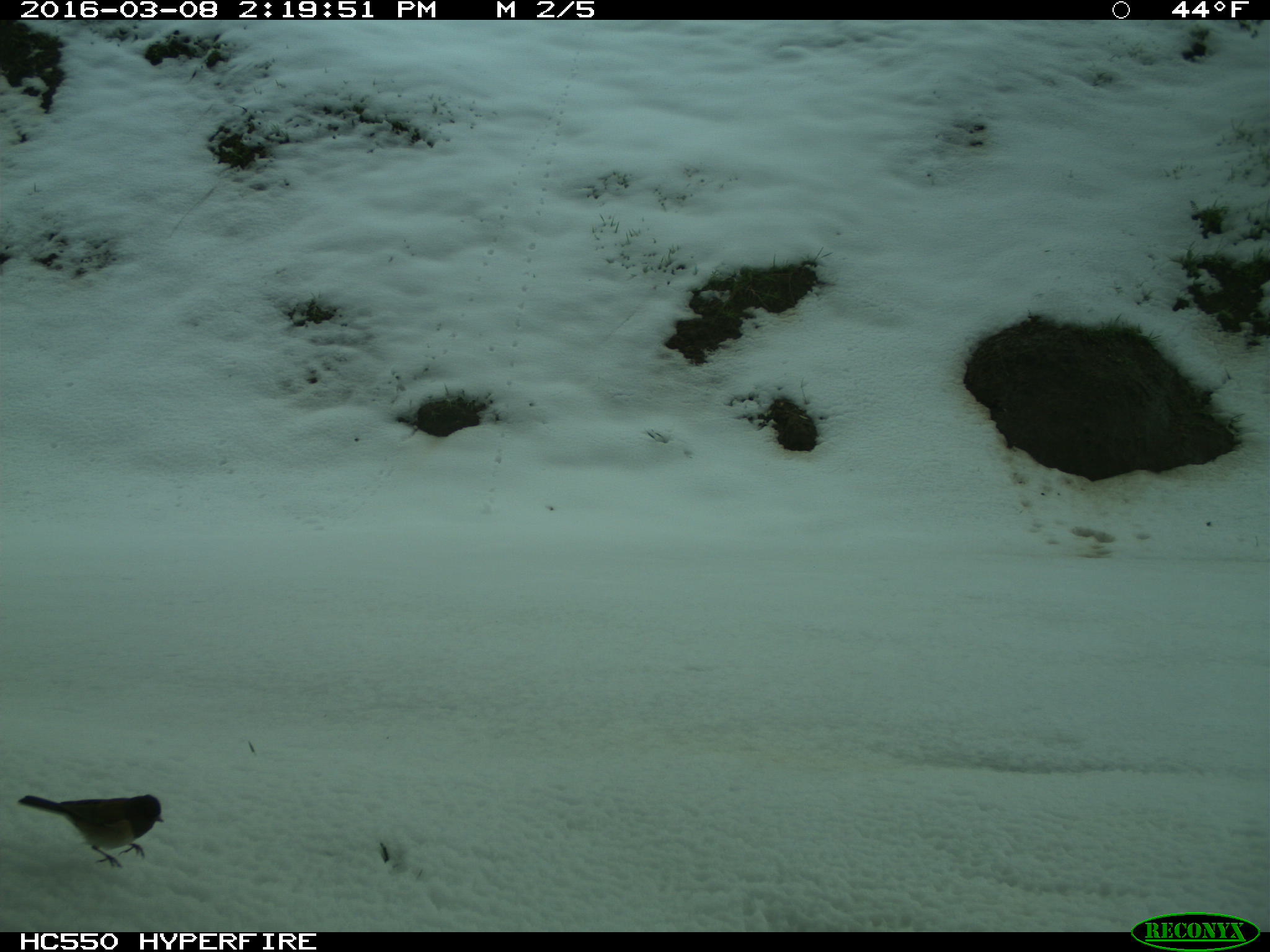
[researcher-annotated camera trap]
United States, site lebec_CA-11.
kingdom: Animalia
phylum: Chordata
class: Aves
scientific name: Aves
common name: birds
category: unidentified bird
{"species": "unidentified bird (birds) (Aves)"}